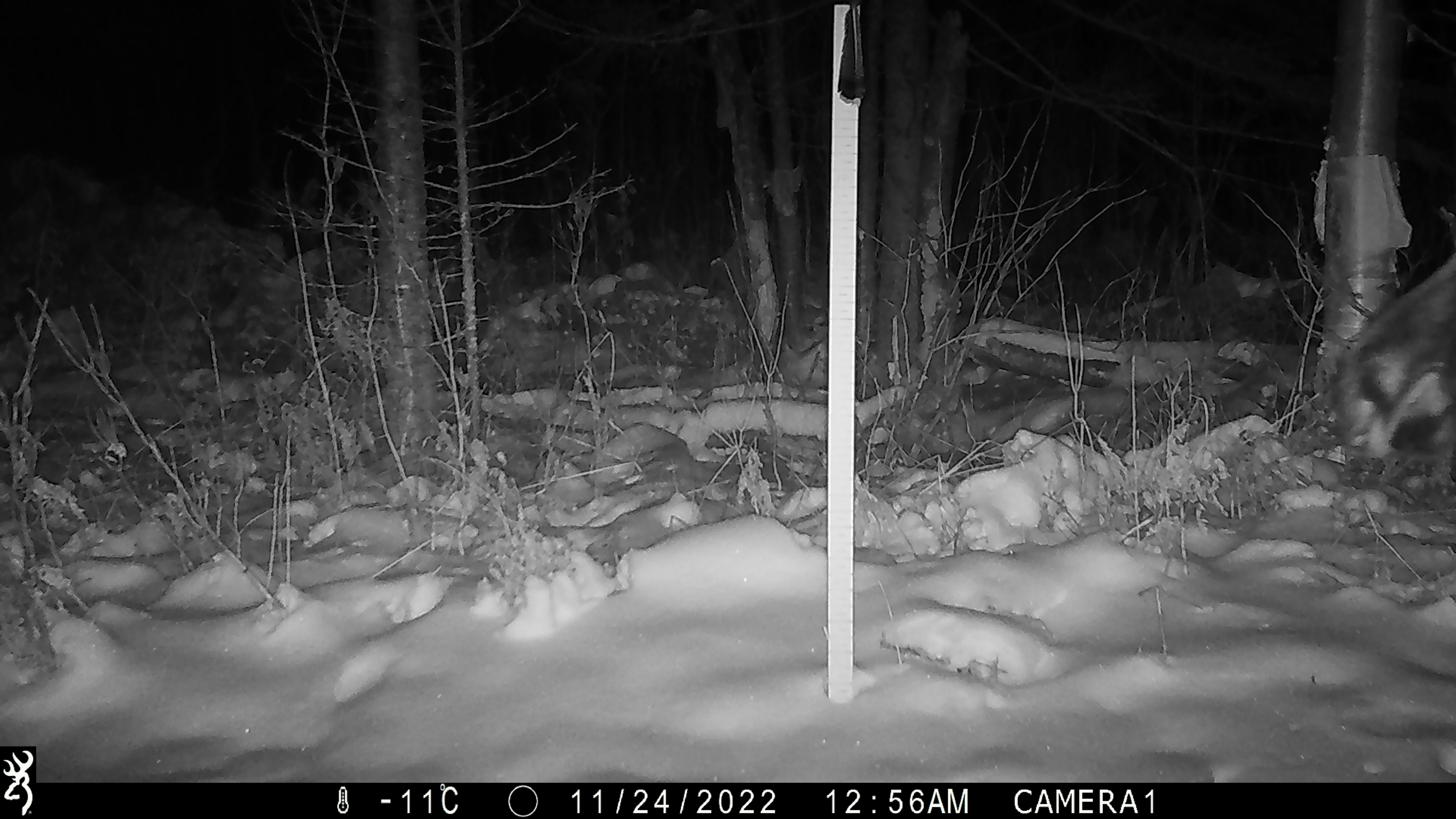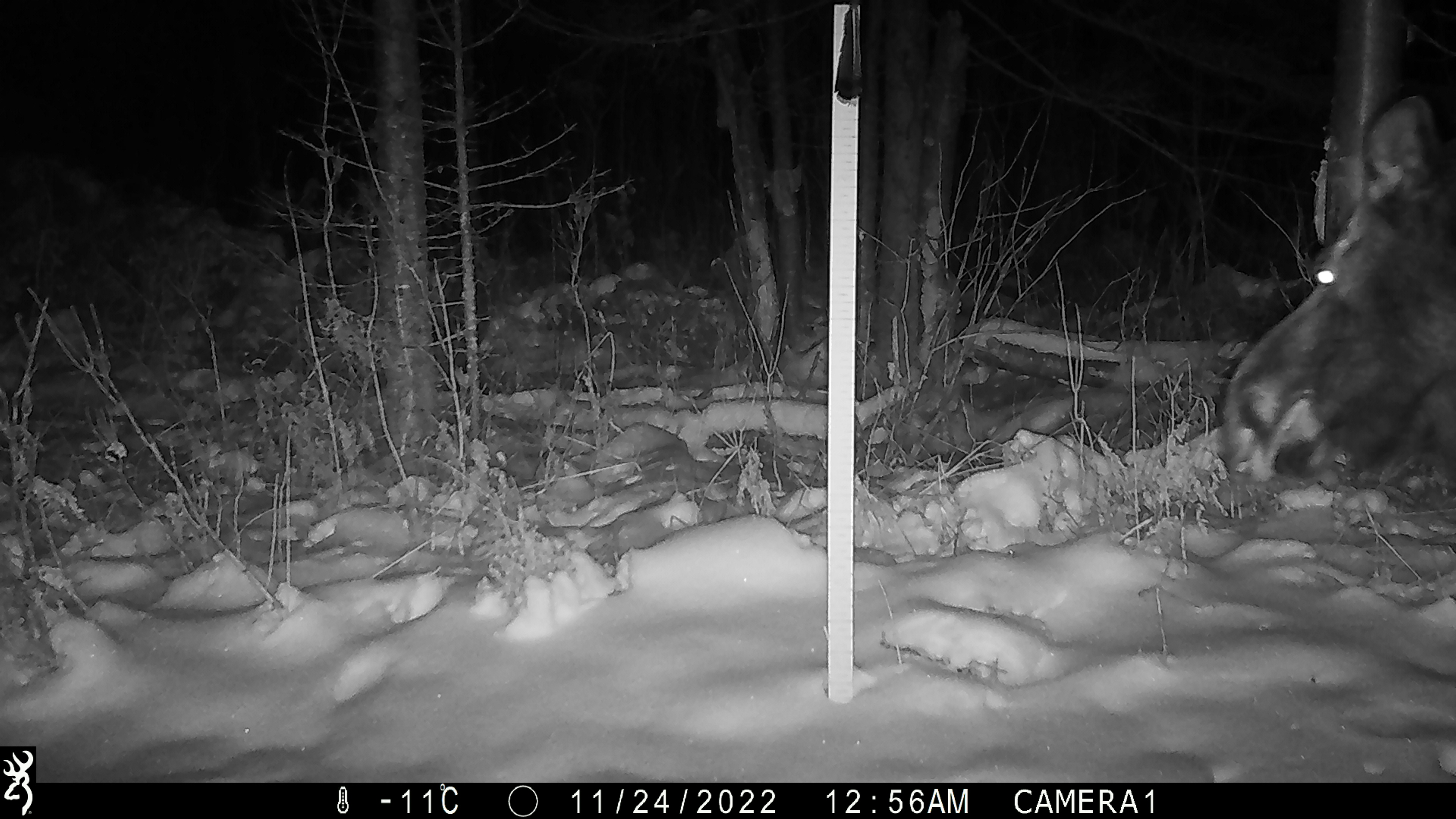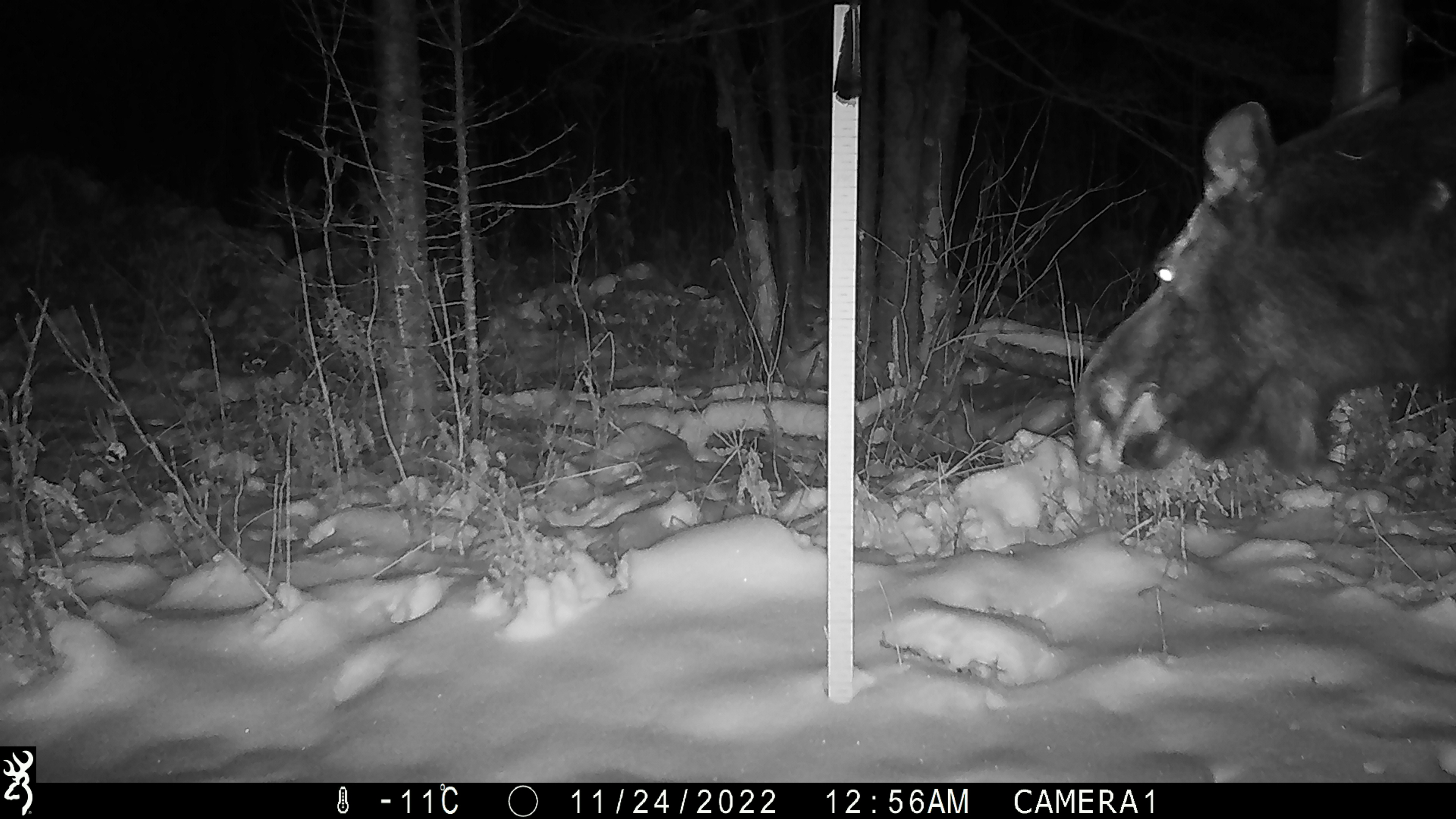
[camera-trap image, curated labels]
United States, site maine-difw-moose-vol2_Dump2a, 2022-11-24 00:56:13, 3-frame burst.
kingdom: Animalia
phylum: Chordata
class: Mammalia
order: Artiodactyla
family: Cervidae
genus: Alces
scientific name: Alces alces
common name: moose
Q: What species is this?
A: Moose (Alces alces).